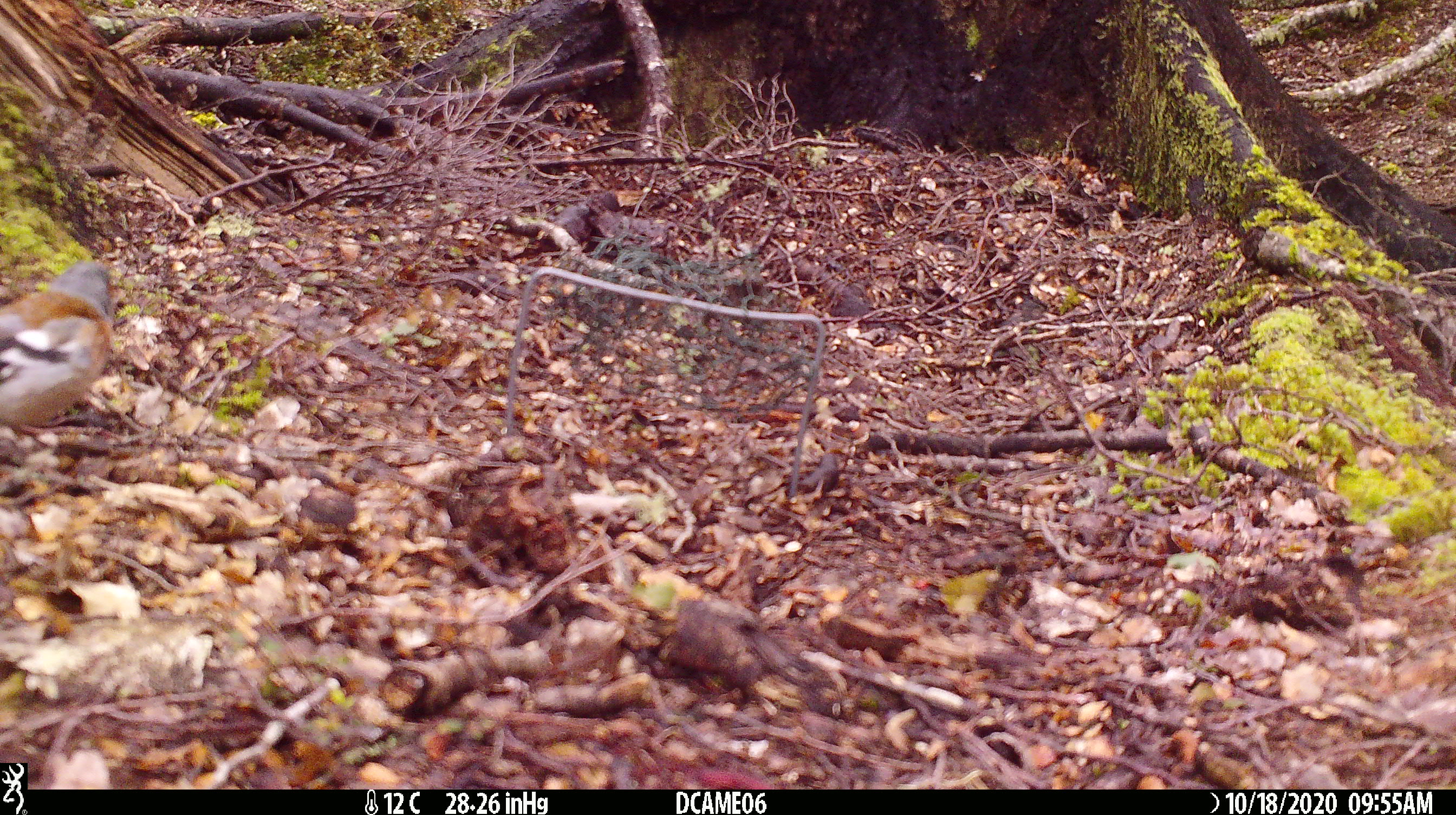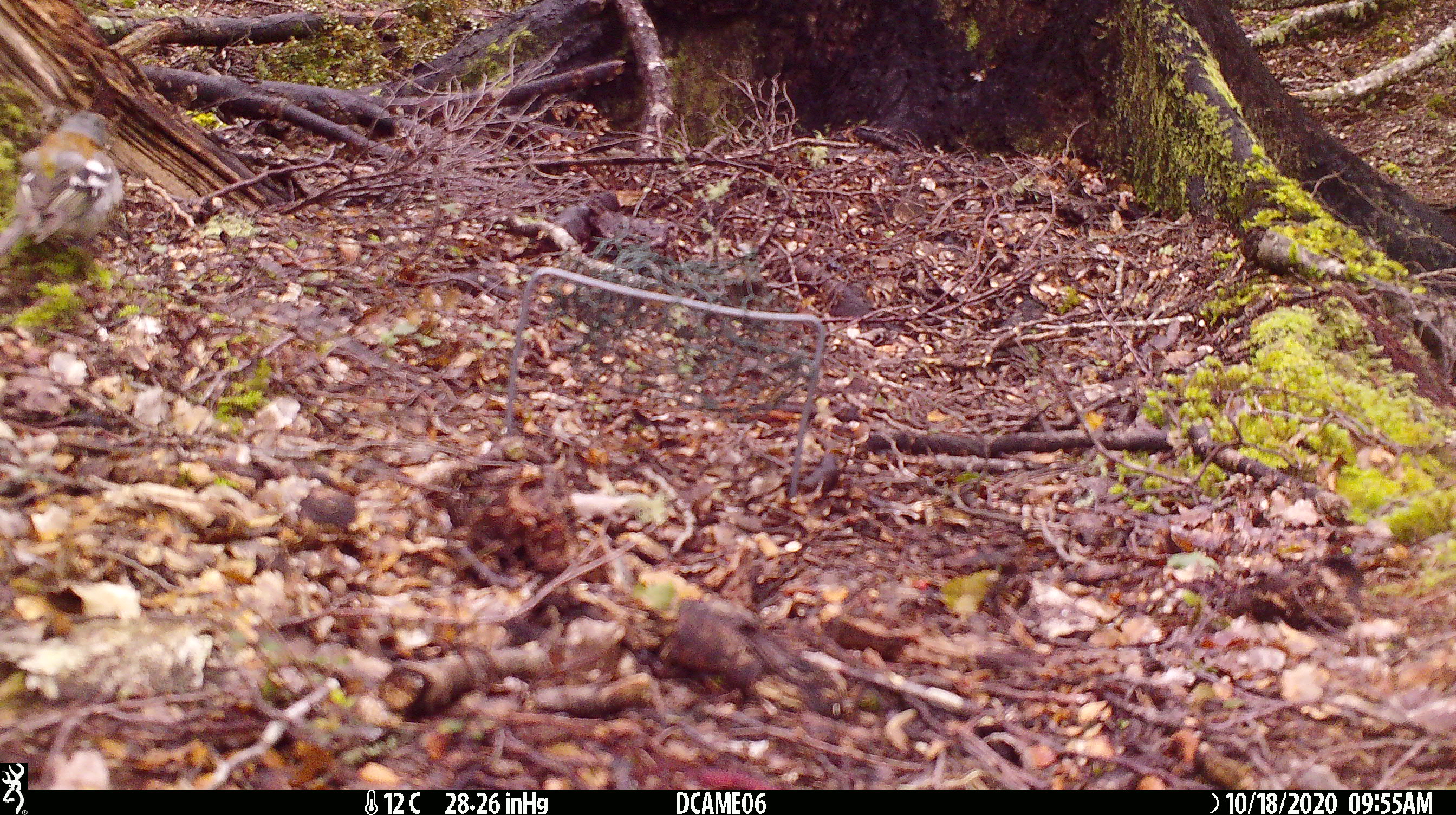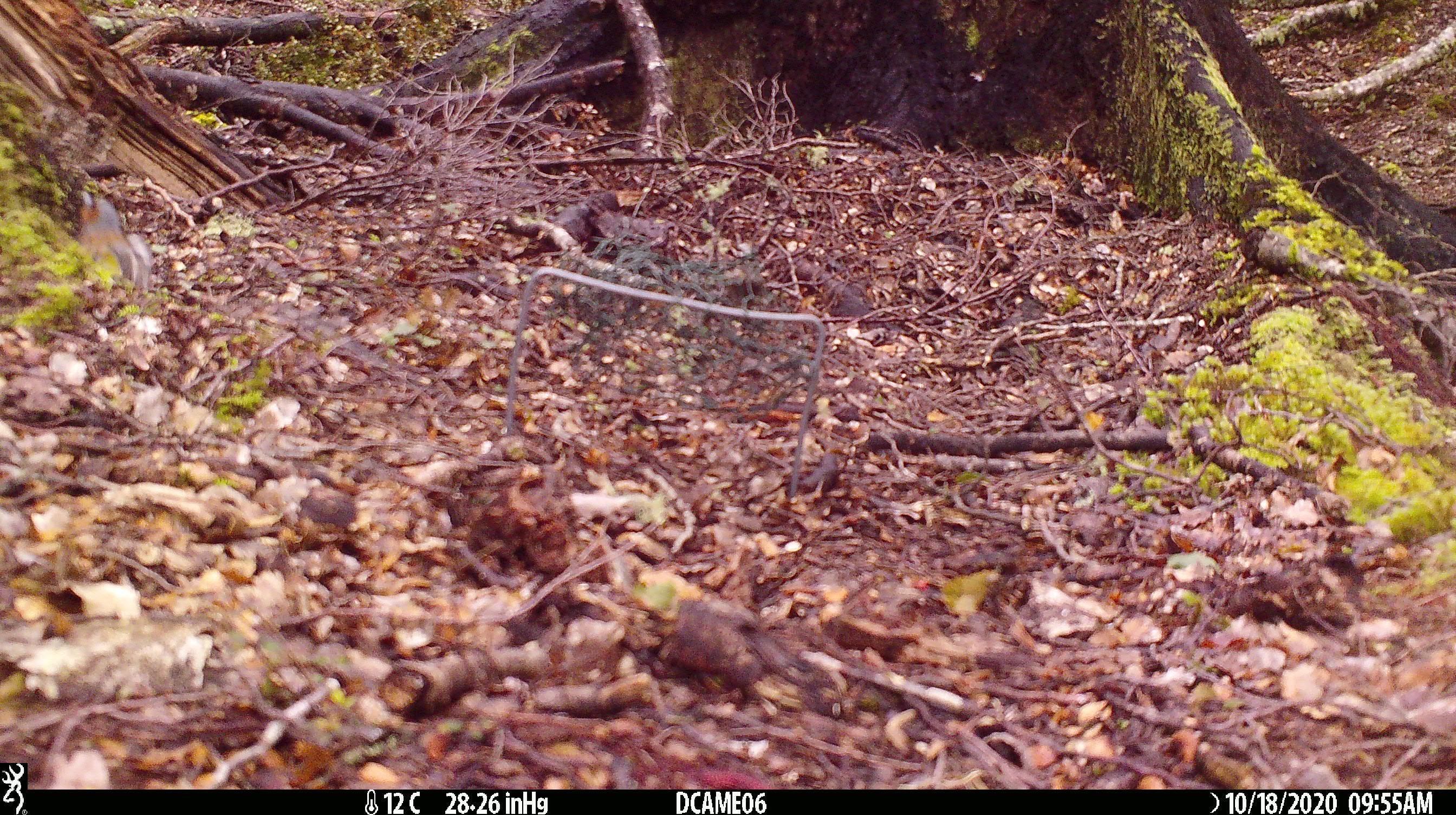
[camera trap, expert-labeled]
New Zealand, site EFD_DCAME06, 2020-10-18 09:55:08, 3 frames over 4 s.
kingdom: Animalia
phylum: Chordata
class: Aves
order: Passeriformes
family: Fringillidae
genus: Fringilla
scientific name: Fringilla coelebs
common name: common chaffinch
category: chaffinch